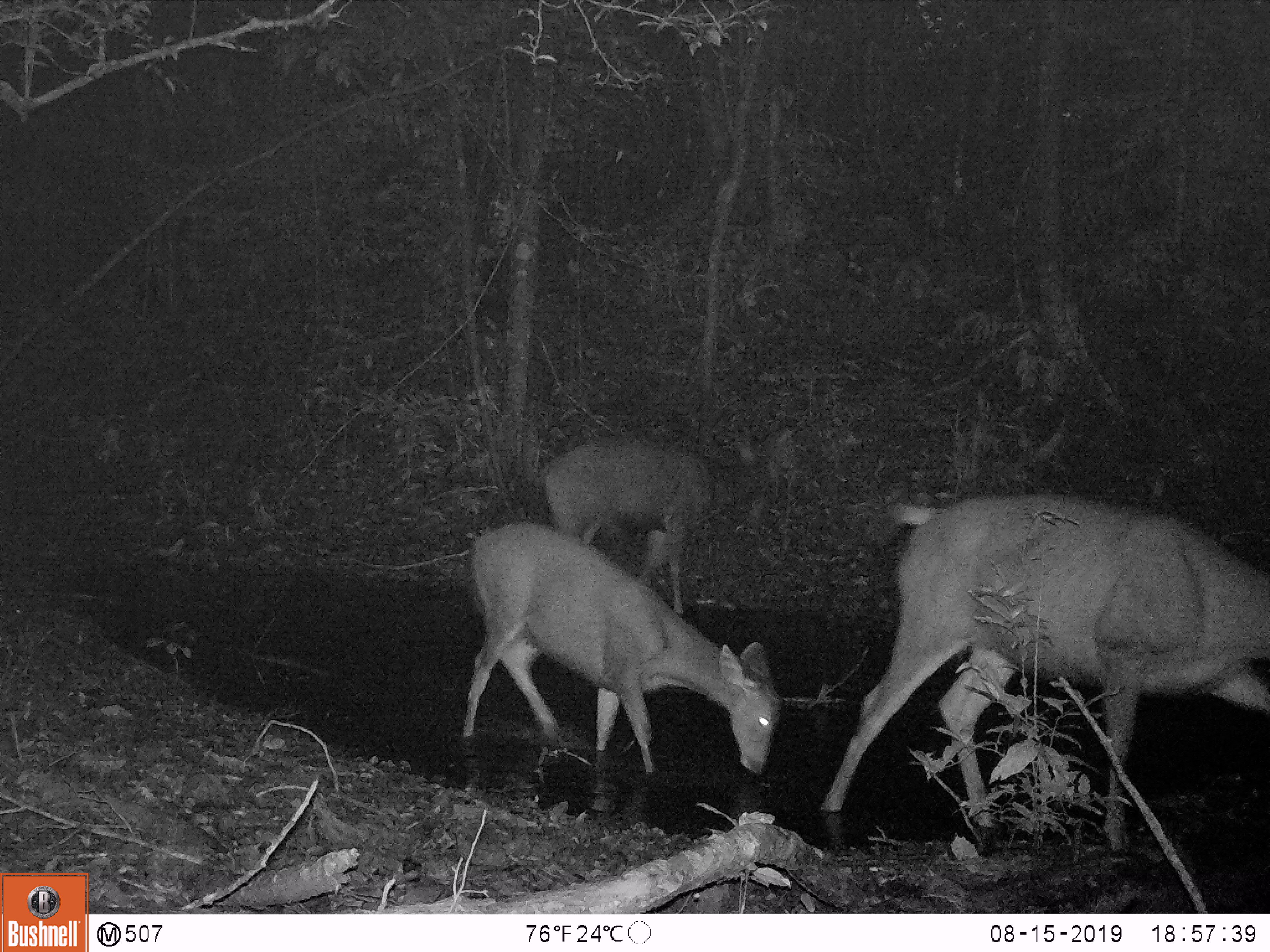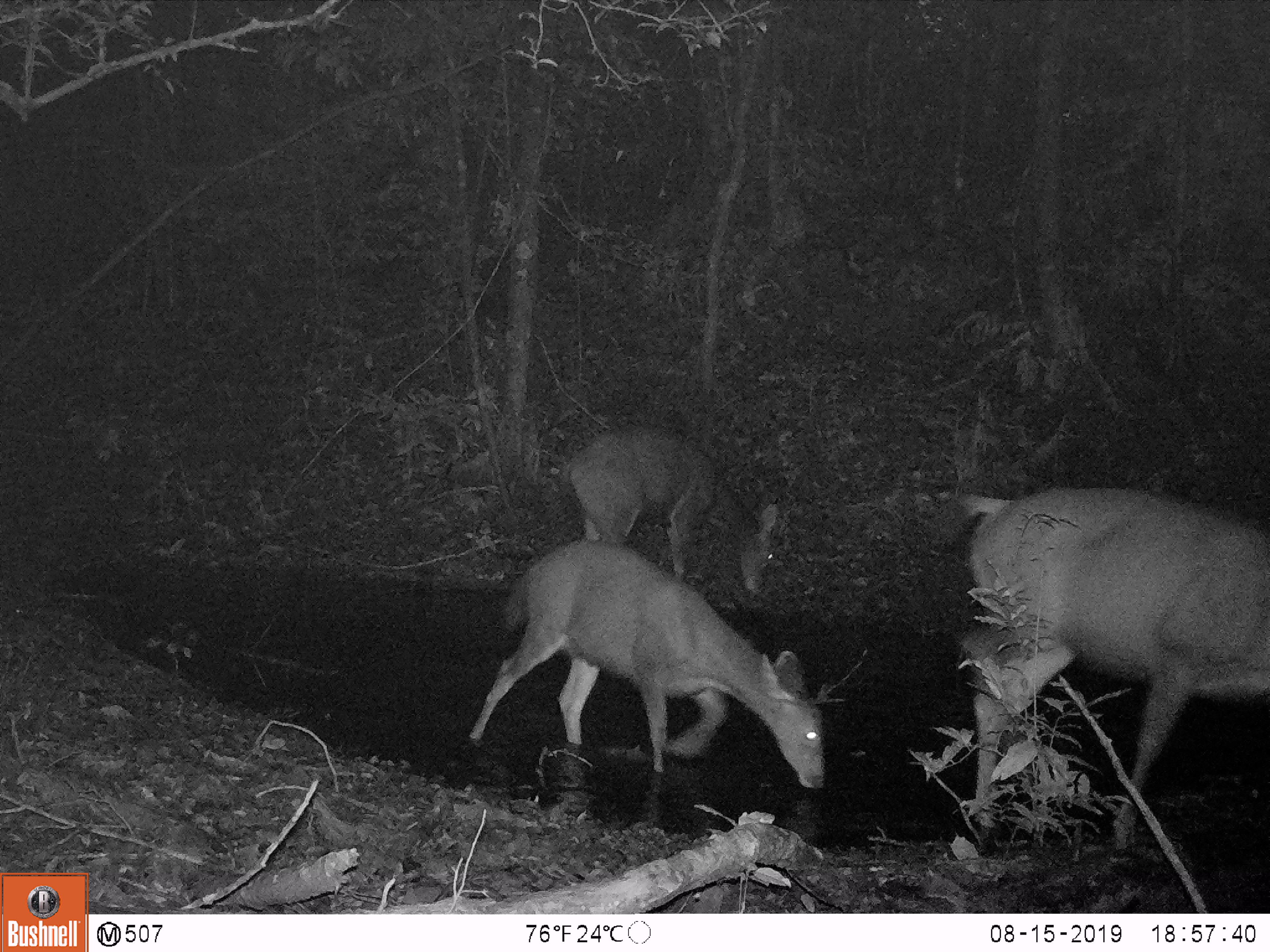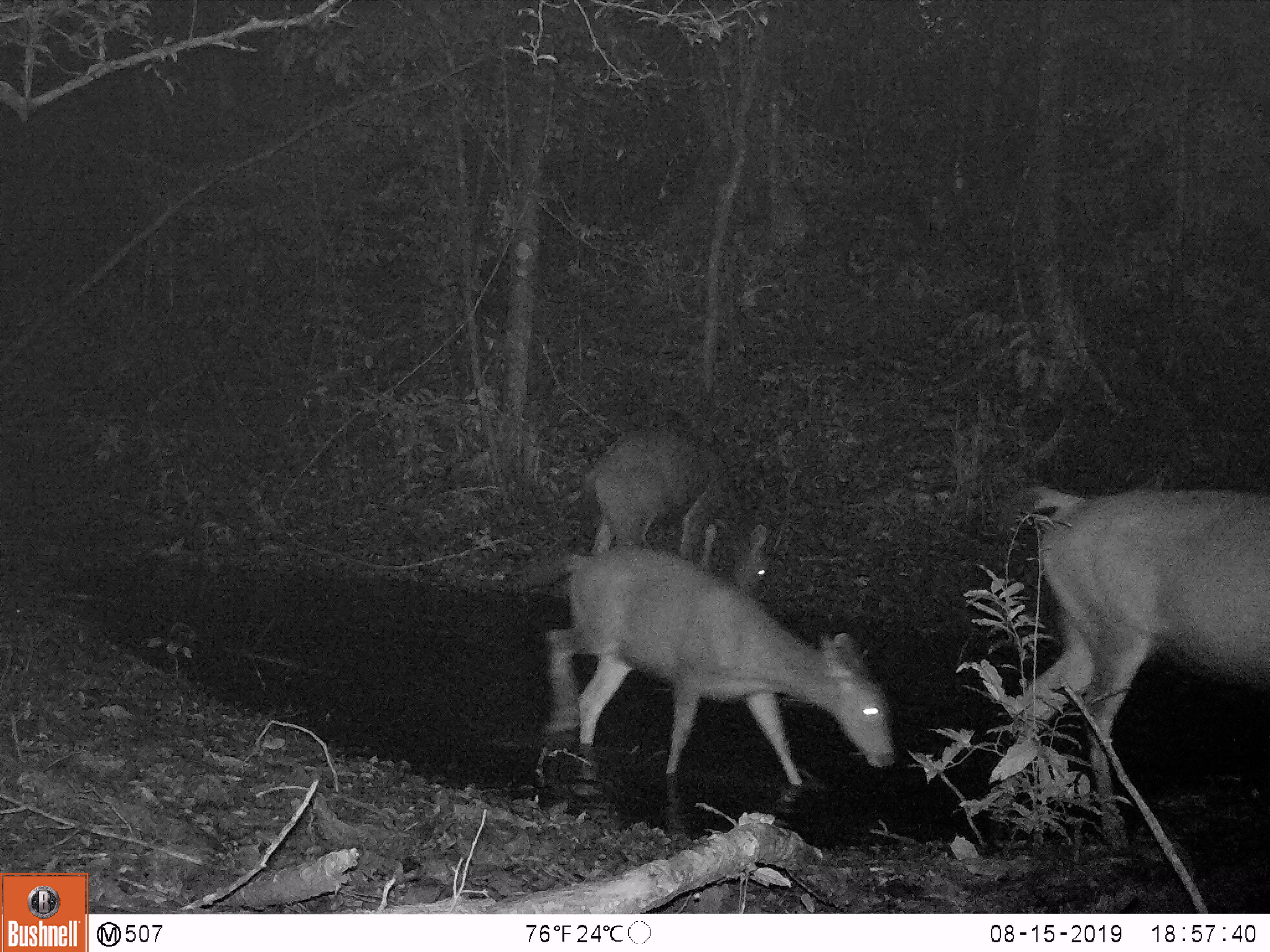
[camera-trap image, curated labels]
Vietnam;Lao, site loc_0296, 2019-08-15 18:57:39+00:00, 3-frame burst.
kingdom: Animalia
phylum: Chordata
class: Mammalia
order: Artiodactyla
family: Cervidae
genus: Rusa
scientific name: Rusa unicolor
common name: sambar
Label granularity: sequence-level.